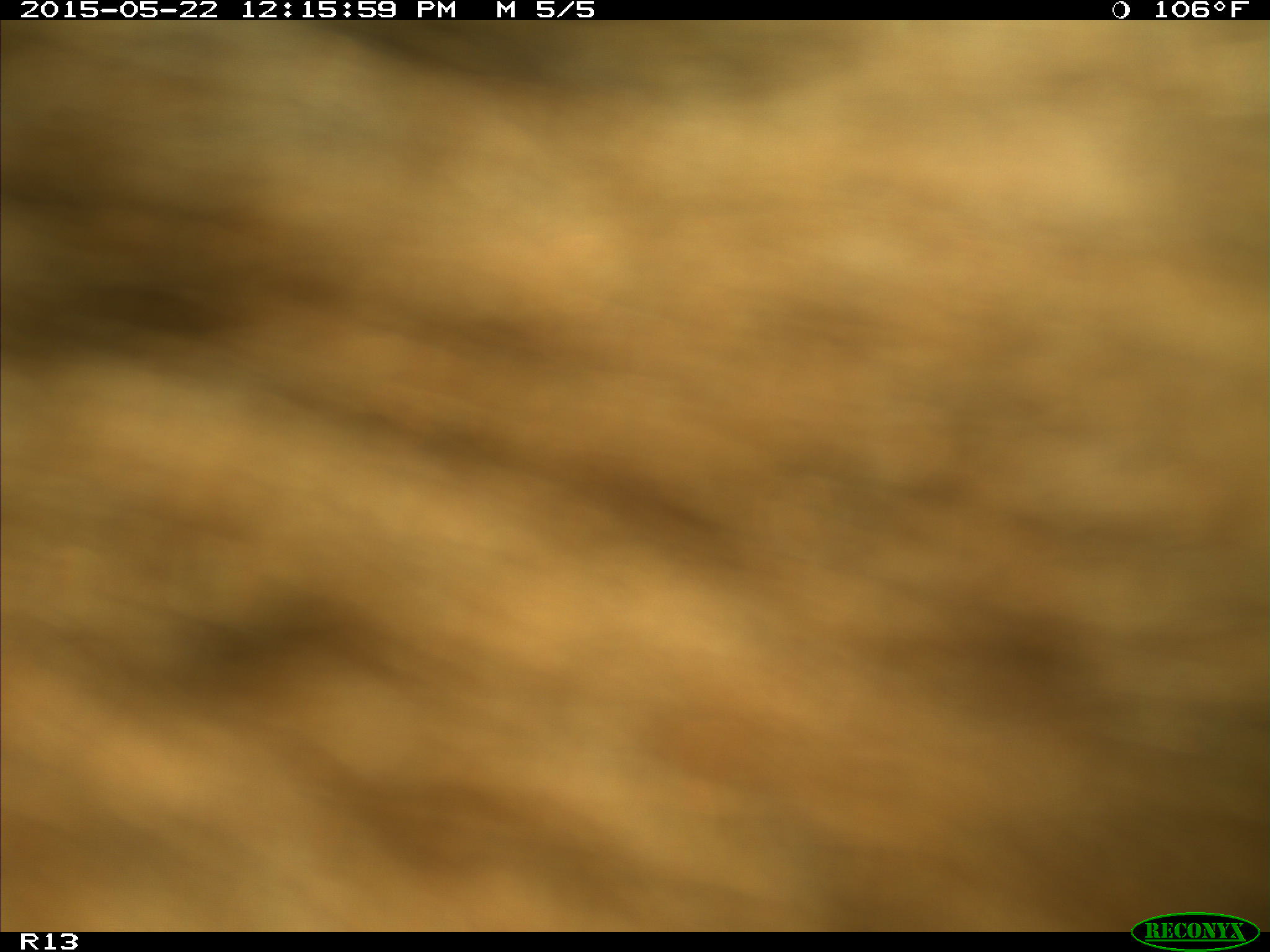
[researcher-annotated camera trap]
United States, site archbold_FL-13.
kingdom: Animalia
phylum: Chordata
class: Mammalia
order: Artiodactyla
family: Bovidae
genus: Bos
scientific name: Bos taurus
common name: domestic cow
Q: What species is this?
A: Bos taurus (domestic cow).